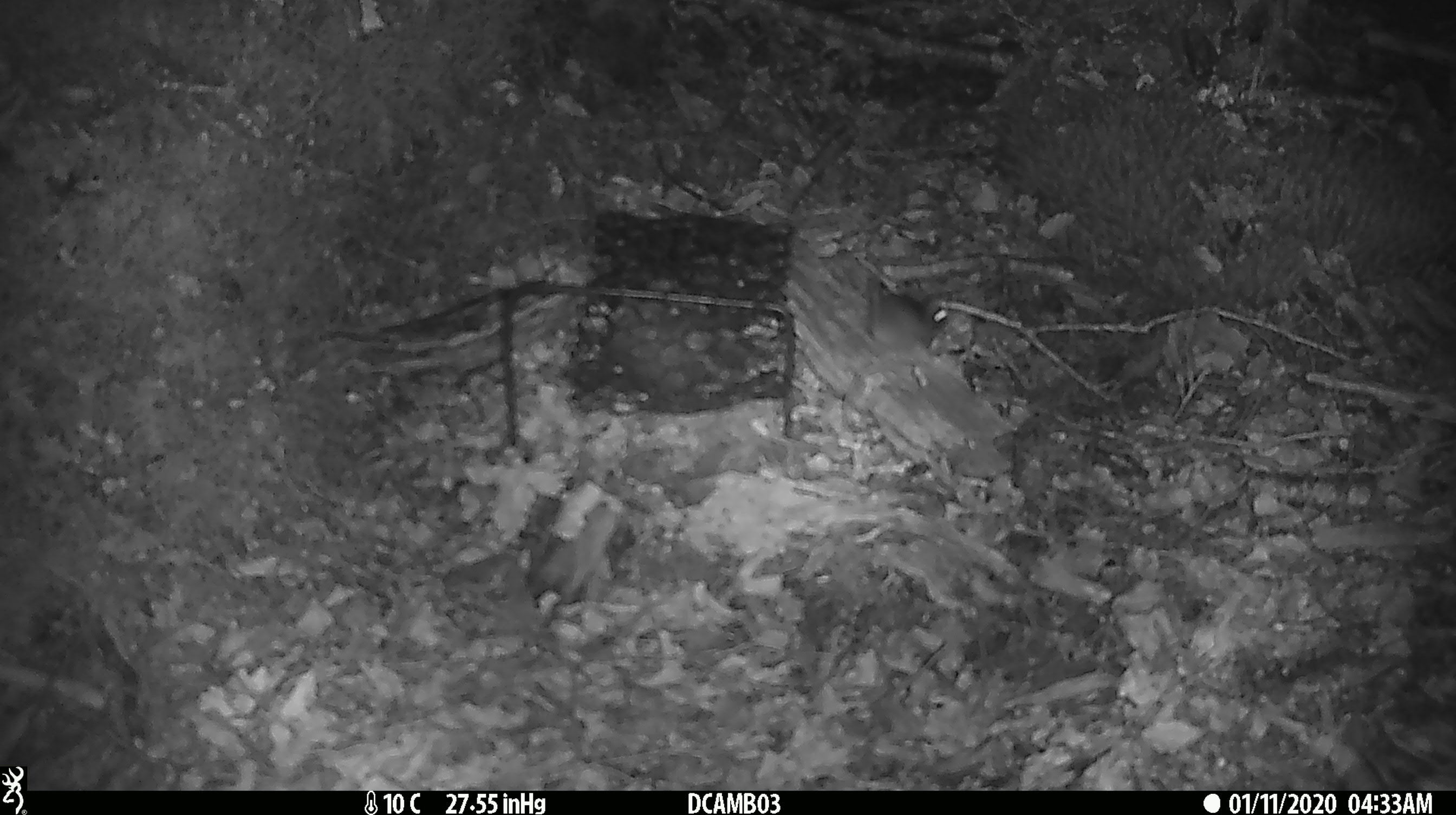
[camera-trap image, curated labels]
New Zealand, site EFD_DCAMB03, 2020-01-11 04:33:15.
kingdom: Animalia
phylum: Chordata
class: Mammalia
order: Rodentia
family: Muridae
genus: Mus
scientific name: Mus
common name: mouse